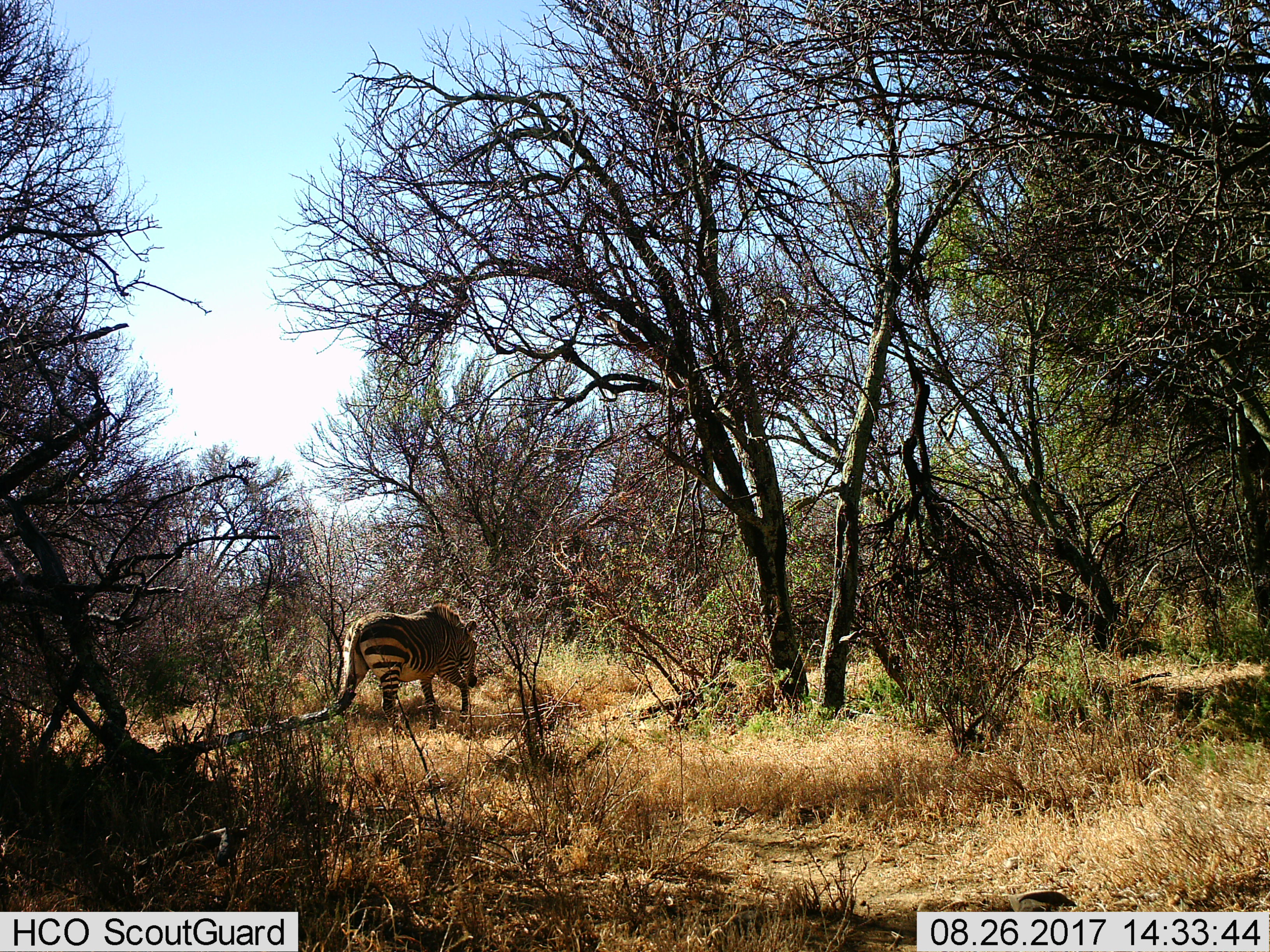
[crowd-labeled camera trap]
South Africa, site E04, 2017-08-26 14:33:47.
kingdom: Animalia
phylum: Chordata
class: Mammalia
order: Perissodactyla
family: Equidae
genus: Equus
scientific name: Equus zebra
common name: mountain zebra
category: zebramountain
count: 1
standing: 14%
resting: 0%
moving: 71%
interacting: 0%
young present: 0%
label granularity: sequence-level